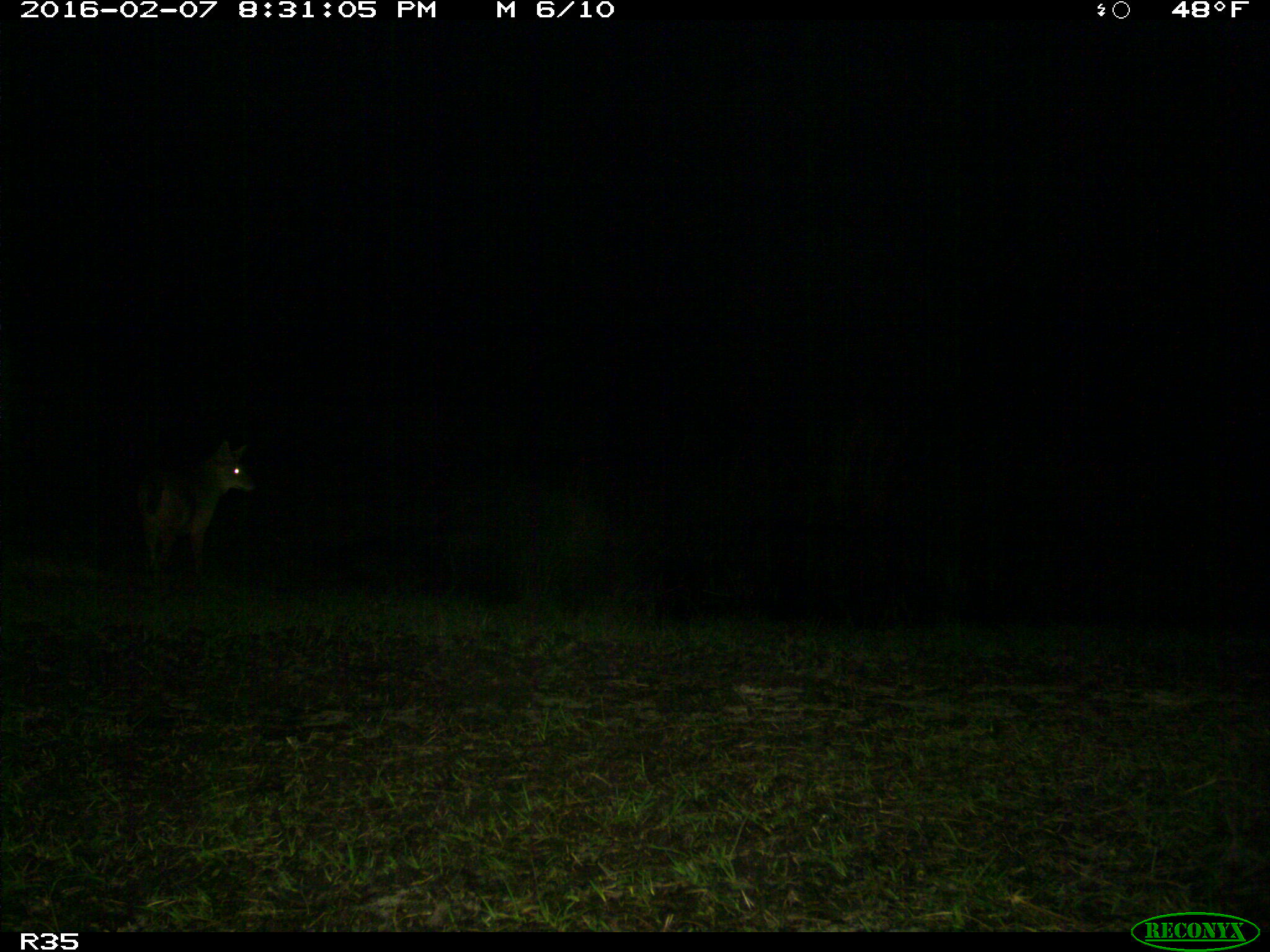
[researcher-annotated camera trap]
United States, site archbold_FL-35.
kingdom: Animalia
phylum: Chordata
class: Mammalia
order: Carnivora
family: Canidae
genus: Canis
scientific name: Canis latrans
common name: coyote